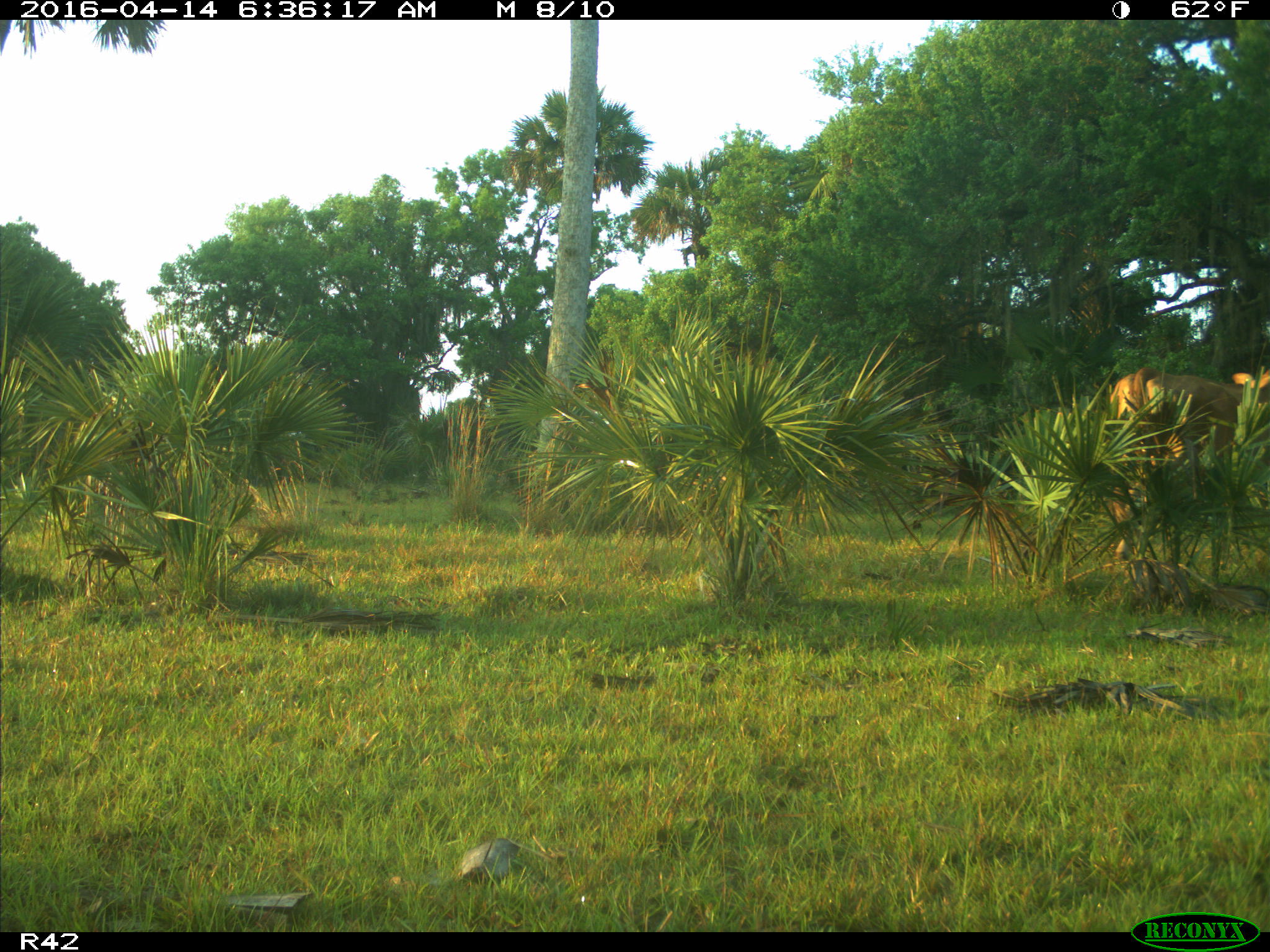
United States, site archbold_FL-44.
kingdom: Animalia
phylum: Chordata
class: Mammalia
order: Artiodactyla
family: Bovidae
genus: Bos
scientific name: Bos taurus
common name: domestic cow